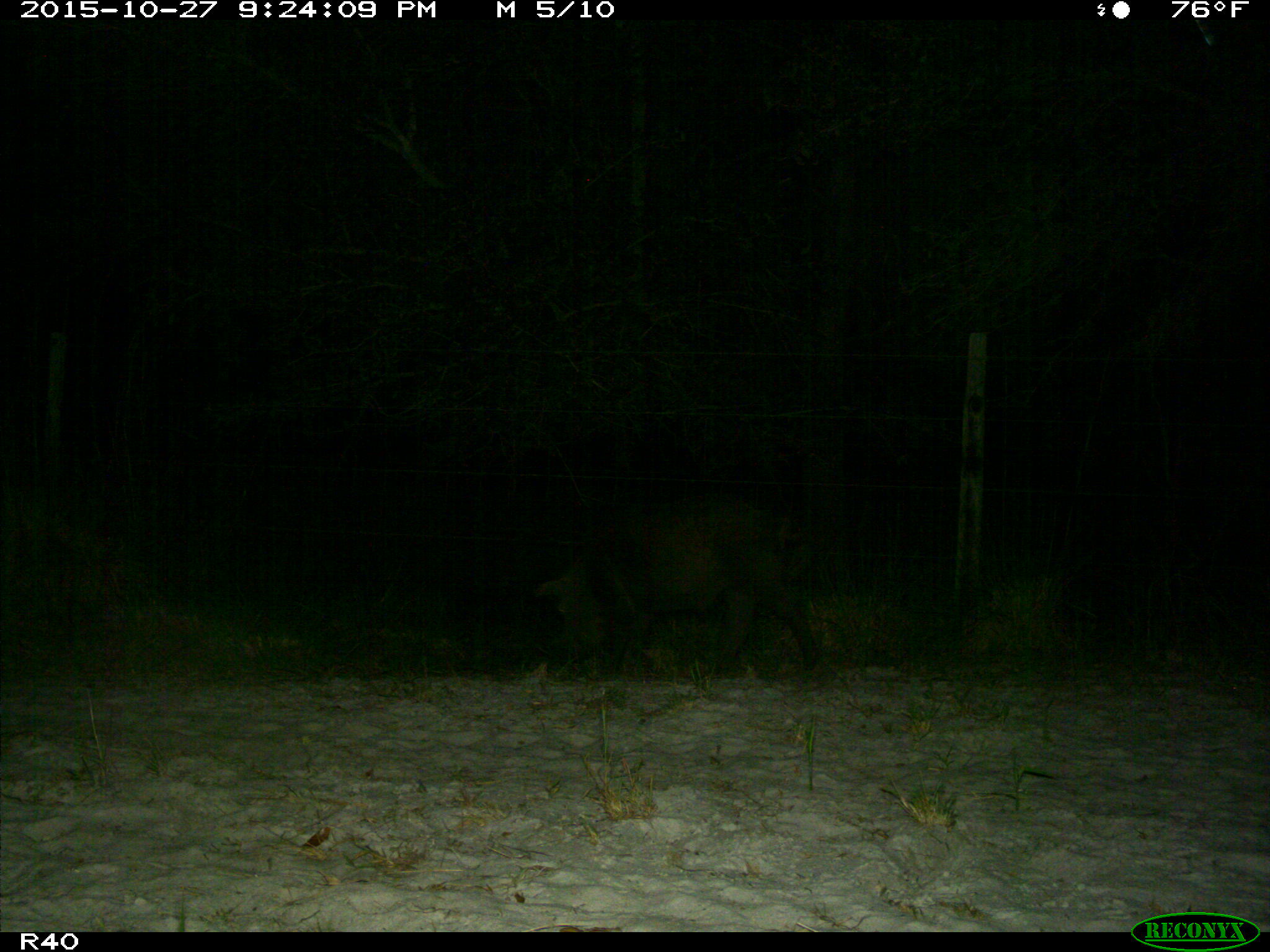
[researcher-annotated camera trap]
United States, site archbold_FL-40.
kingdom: Animalia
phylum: Chordata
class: Mammalia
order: Artiodactyla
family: Suidae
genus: Sus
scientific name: Sus scrofa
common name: wild boar